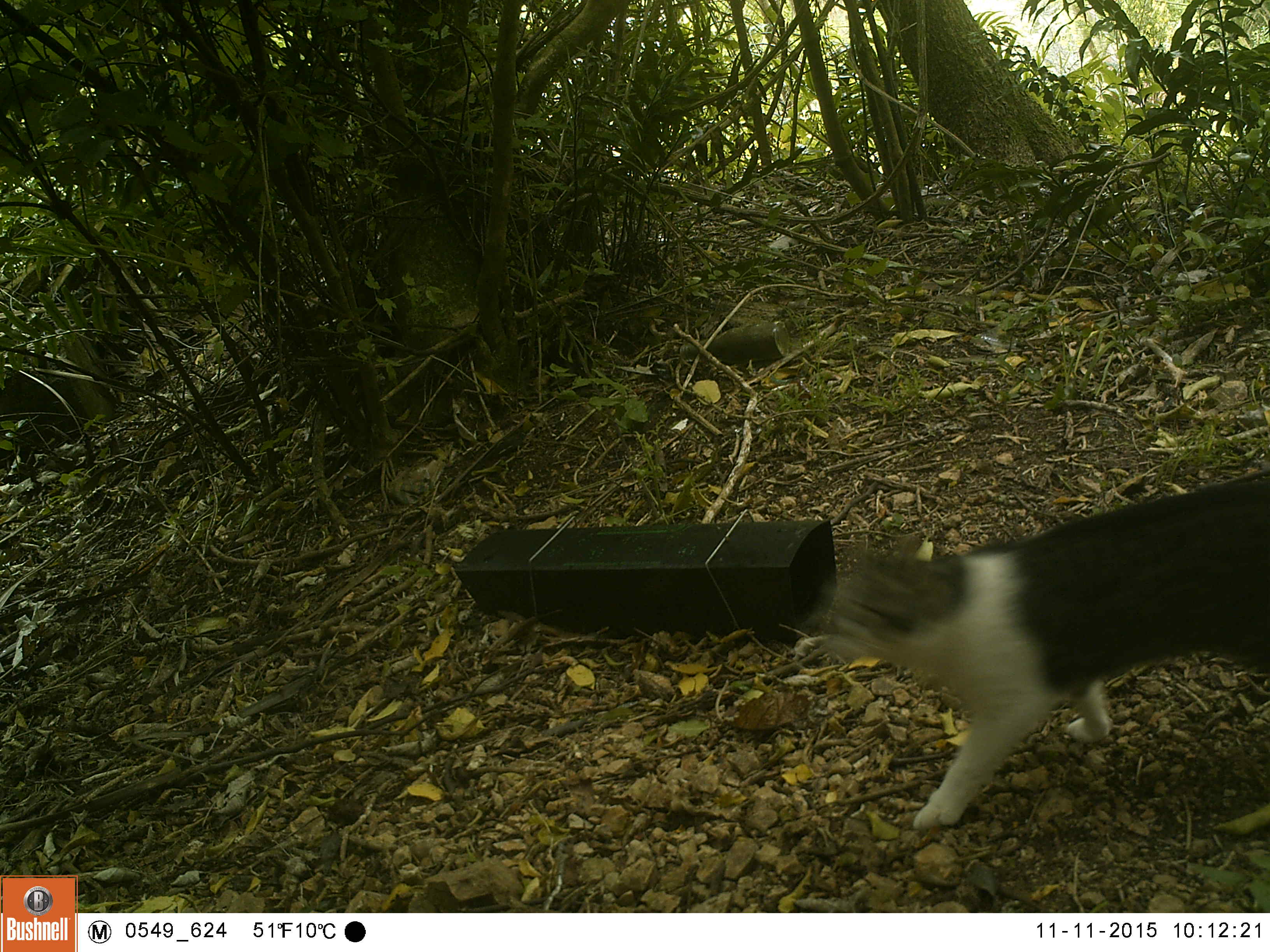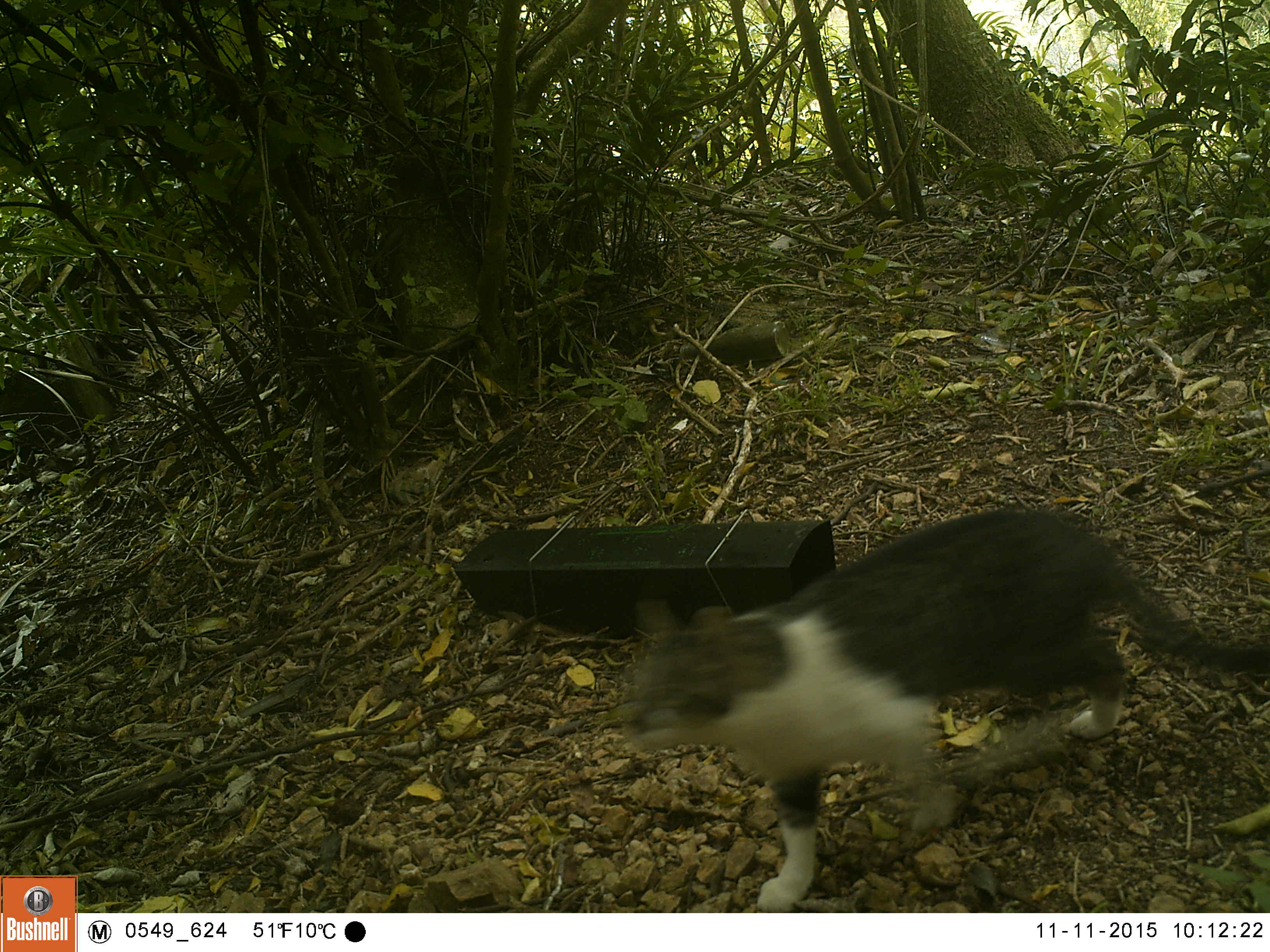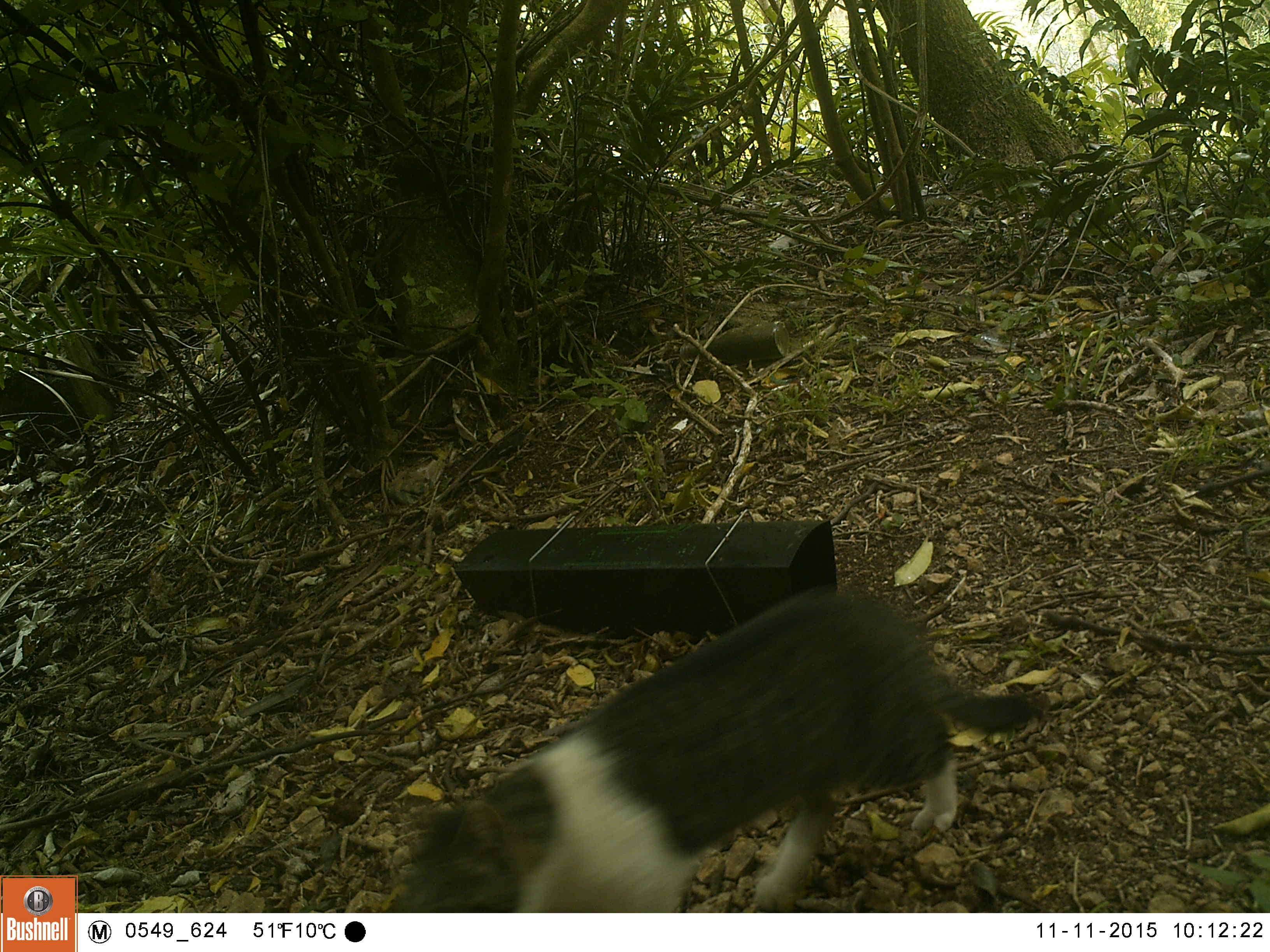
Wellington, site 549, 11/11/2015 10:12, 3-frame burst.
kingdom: Animalia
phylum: Chordata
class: Mammalia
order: Carnivora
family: Felidae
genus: Felis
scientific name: Felis catus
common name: cat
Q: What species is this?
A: Cat (Felis catus).